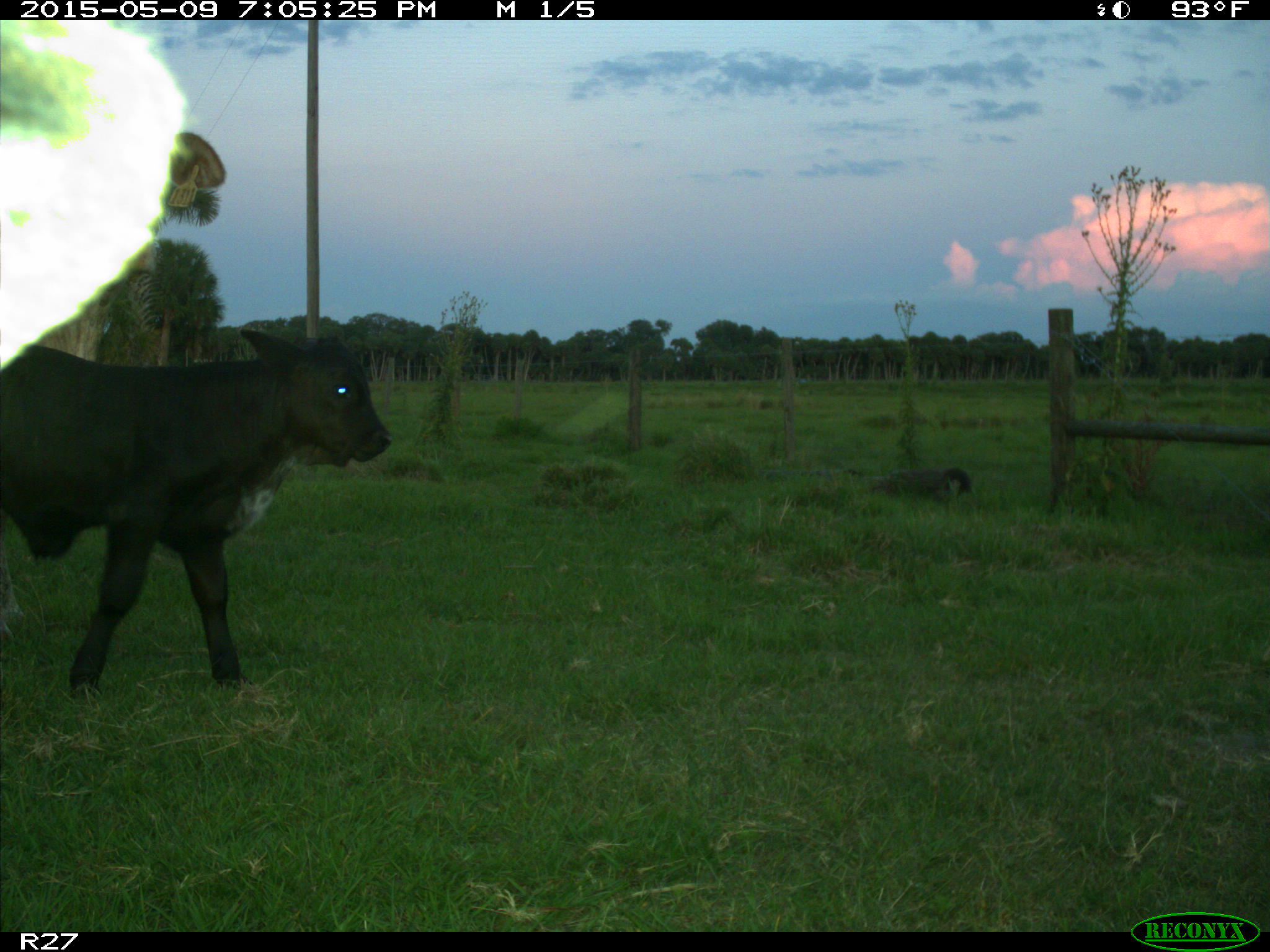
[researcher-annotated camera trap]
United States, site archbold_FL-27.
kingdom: Animalia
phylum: Chordata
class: Mammalia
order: Artiodactyla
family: Bovidae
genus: Bos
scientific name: Bos taurus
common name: domestic cow